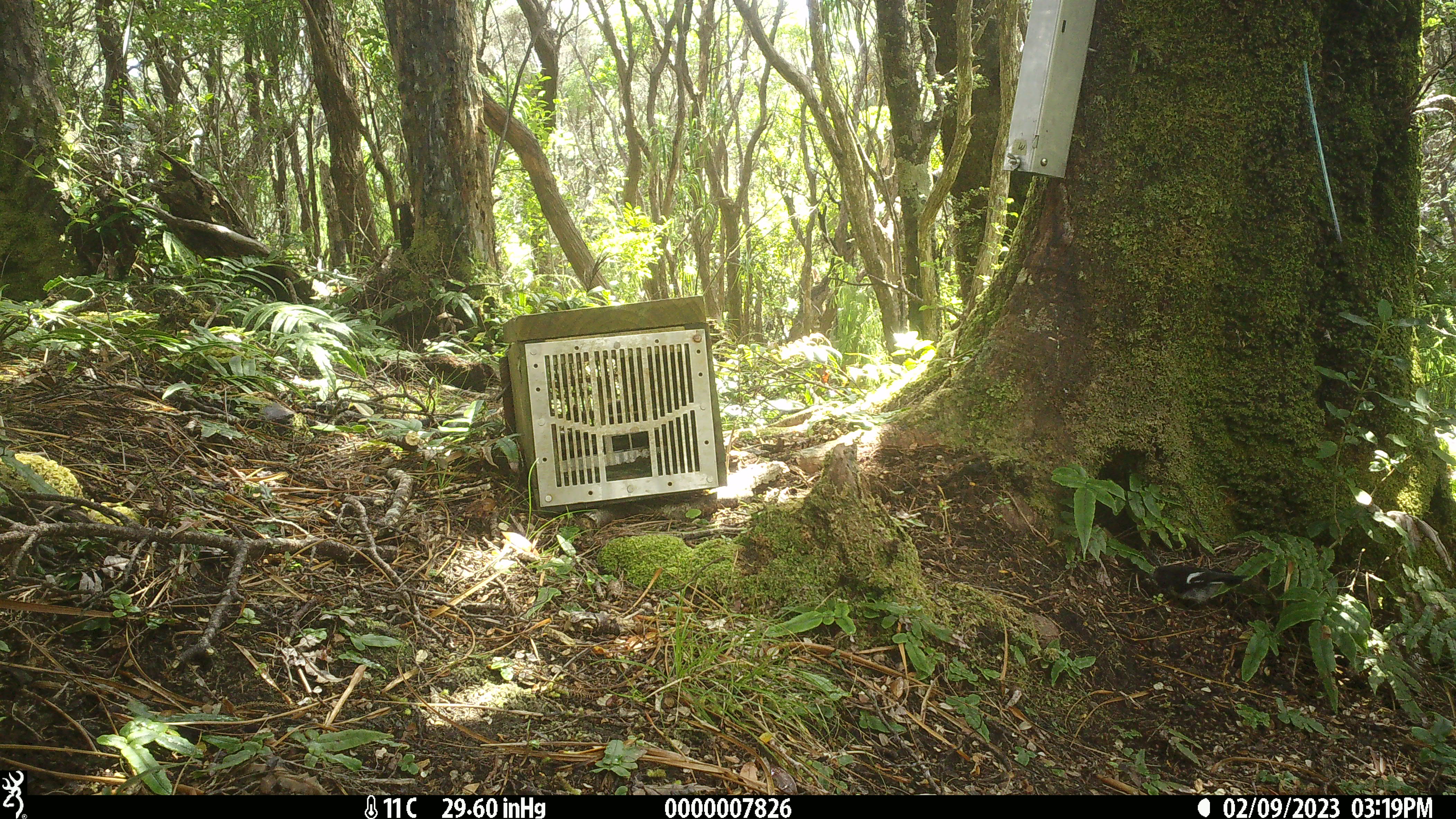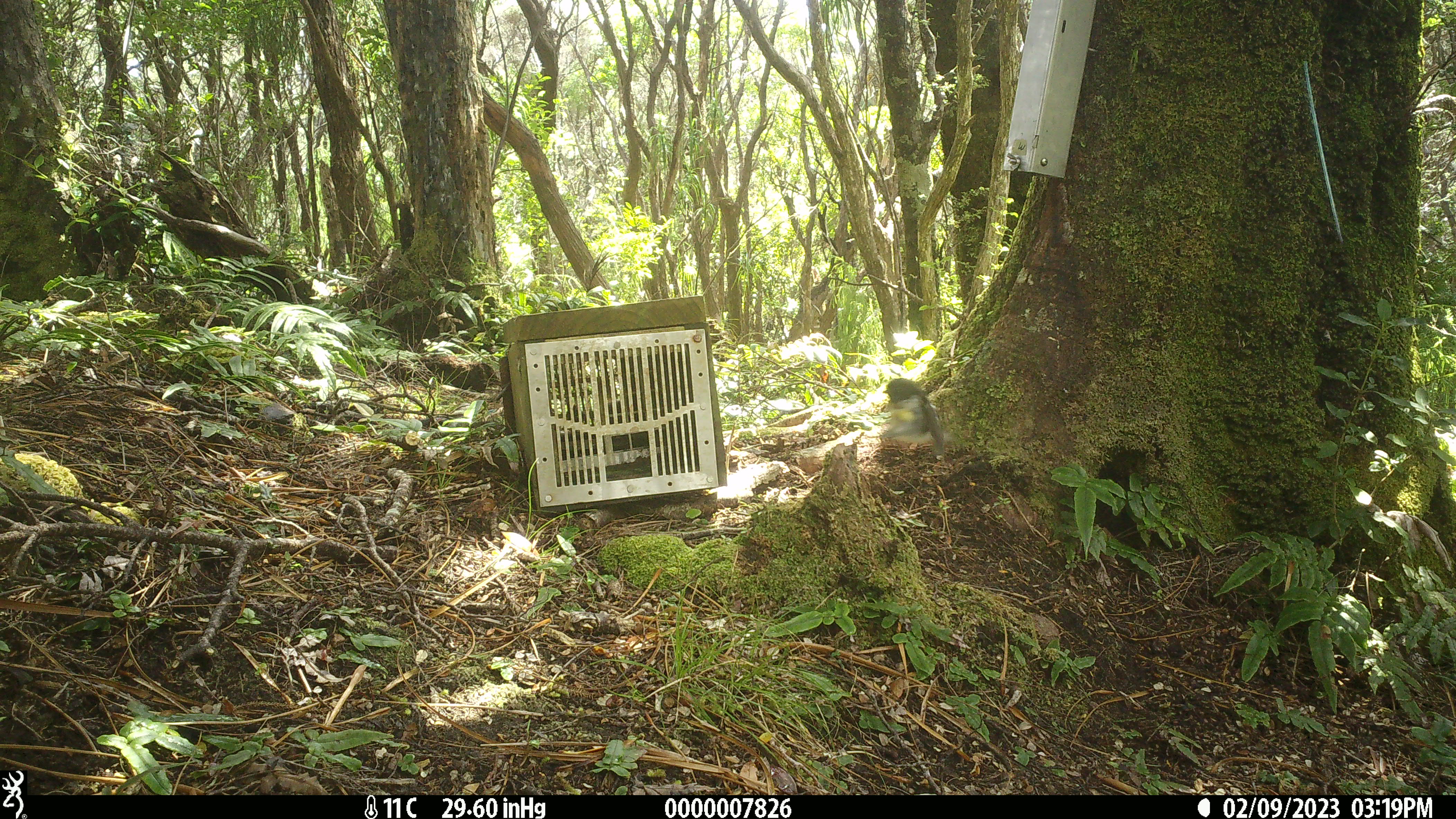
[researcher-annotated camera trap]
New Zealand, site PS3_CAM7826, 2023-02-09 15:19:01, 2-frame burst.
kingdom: Animalia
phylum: Chordata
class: Aves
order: Passeriformes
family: Petroicidae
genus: Petroica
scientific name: Petroica macrocephala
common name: tomtit